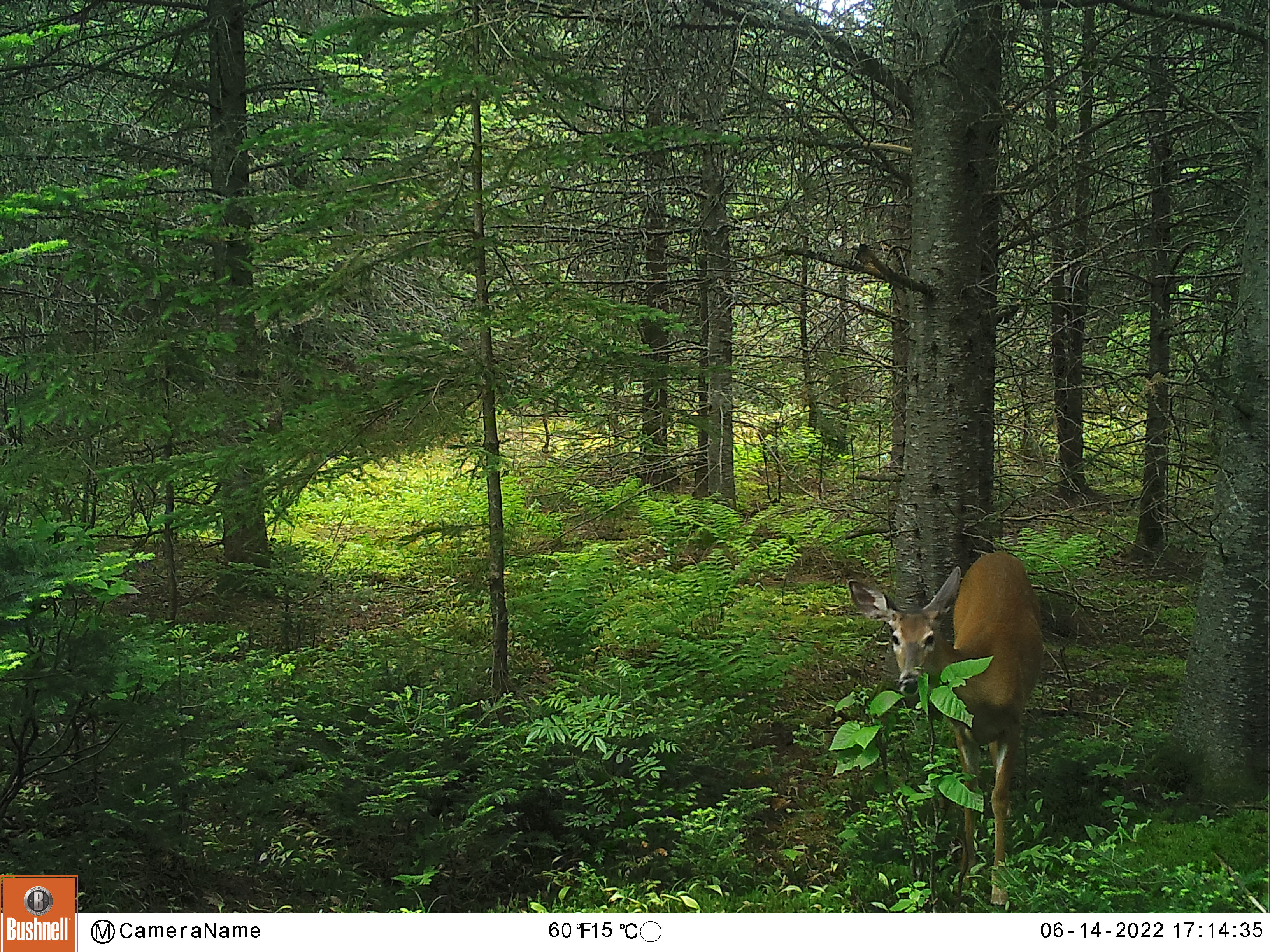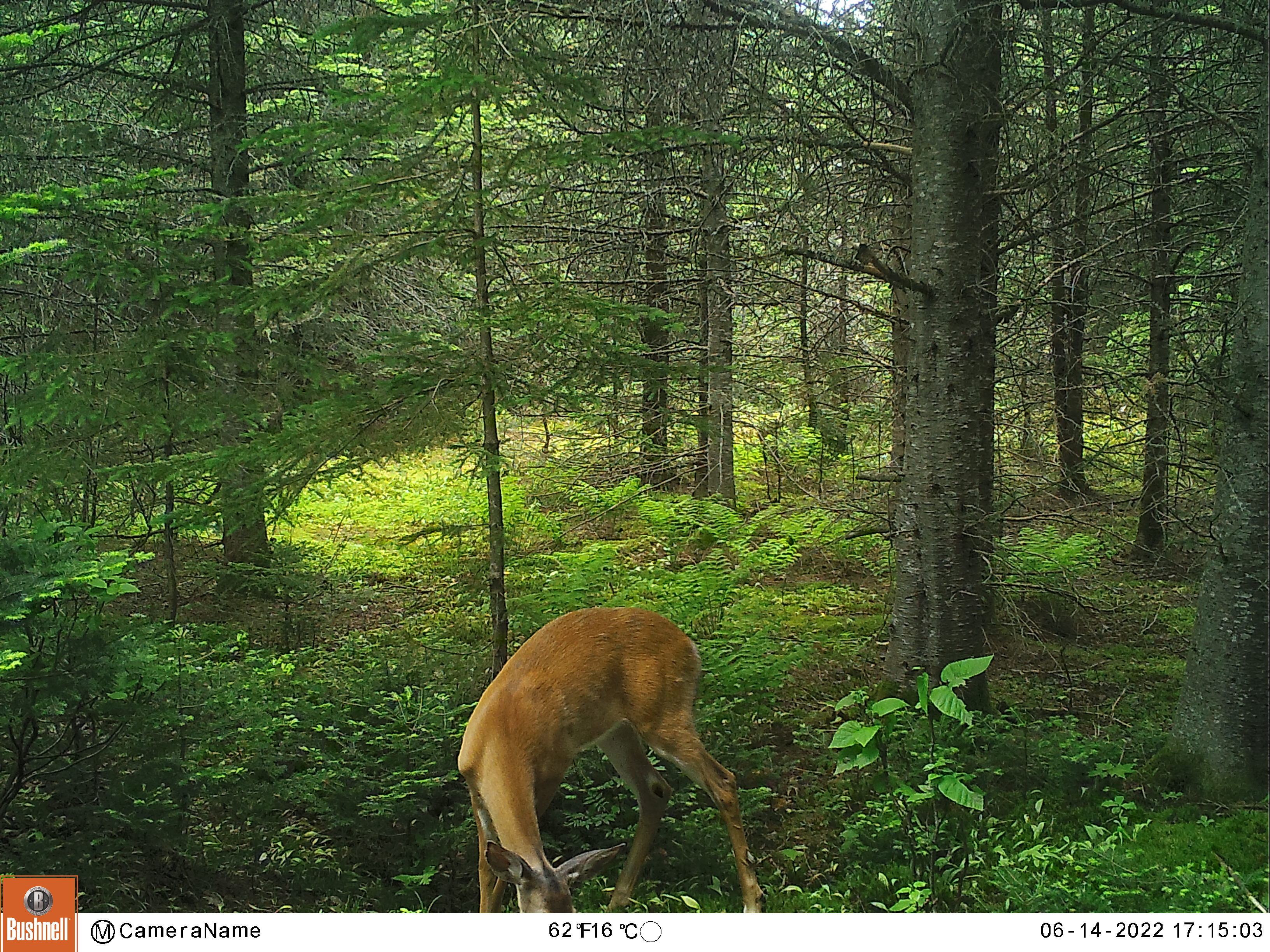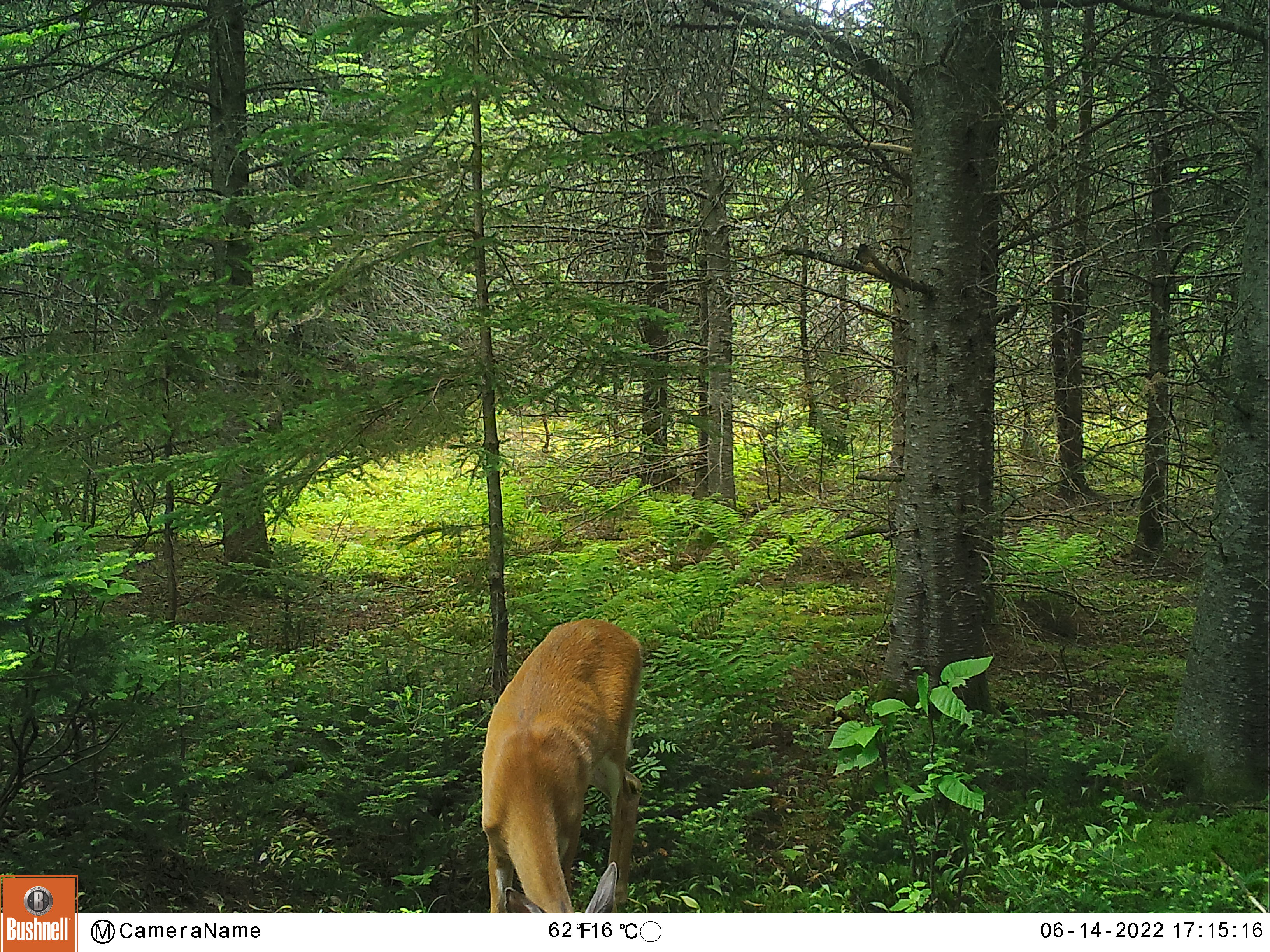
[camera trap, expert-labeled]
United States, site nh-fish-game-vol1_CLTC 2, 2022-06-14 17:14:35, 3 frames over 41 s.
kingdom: Animalia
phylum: Chordata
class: Mammalia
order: Artiodactyla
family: Cervidae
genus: Odocoileus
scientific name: Odocoileus virginianus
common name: white-tailed deer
White-tailed deer (Odocoileus virginianus).